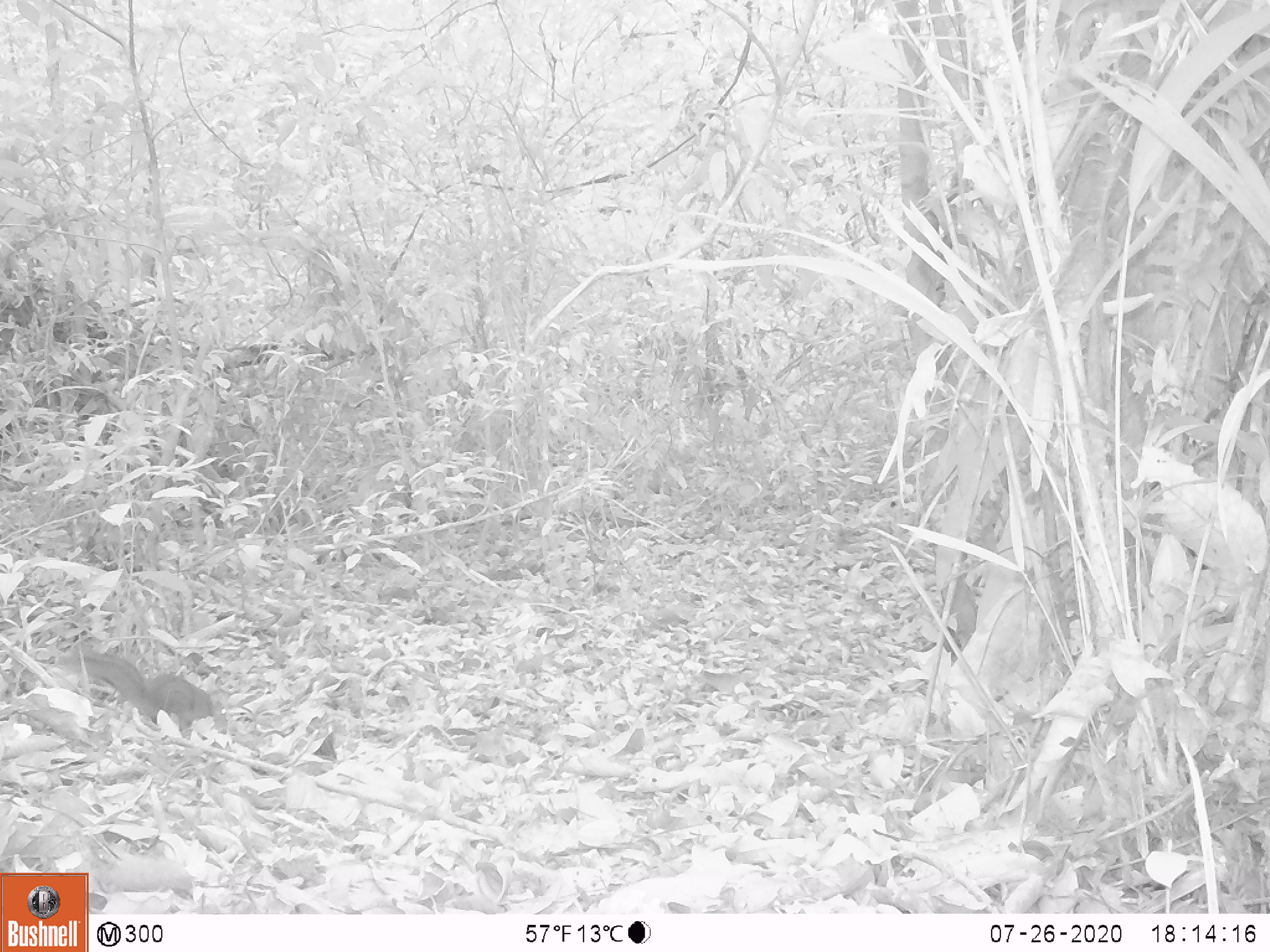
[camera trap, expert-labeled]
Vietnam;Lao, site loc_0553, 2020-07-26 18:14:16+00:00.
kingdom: Animalia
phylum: Chordata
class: Mammalia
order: Rodentia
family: Sciuridae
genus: Dremomys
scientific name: Dremomys rufigenis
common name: red-cheeked squirrel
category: red cheeked squirrel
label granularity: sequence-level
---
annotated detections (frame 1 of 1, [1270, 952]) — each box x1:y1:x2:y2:
red cheeked squirrel: 59:644:213:732